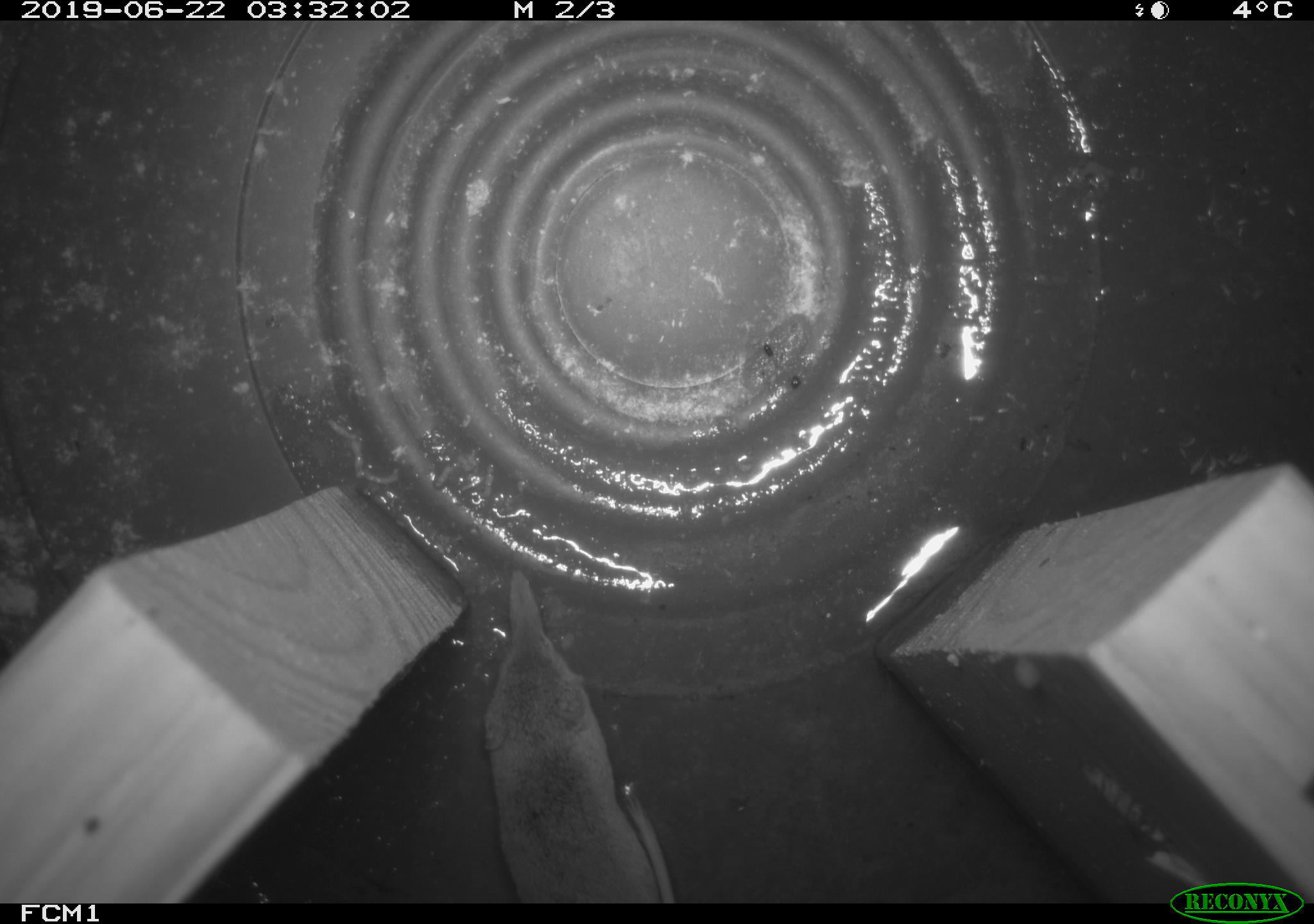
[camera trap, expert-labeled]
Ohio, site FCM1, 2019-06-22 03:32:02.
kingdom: Animalia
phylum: Chordata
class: Mammalia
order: Eulipotyphla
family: Soricidae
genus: Sorex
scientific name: Sorex cinereus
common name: masked shrew